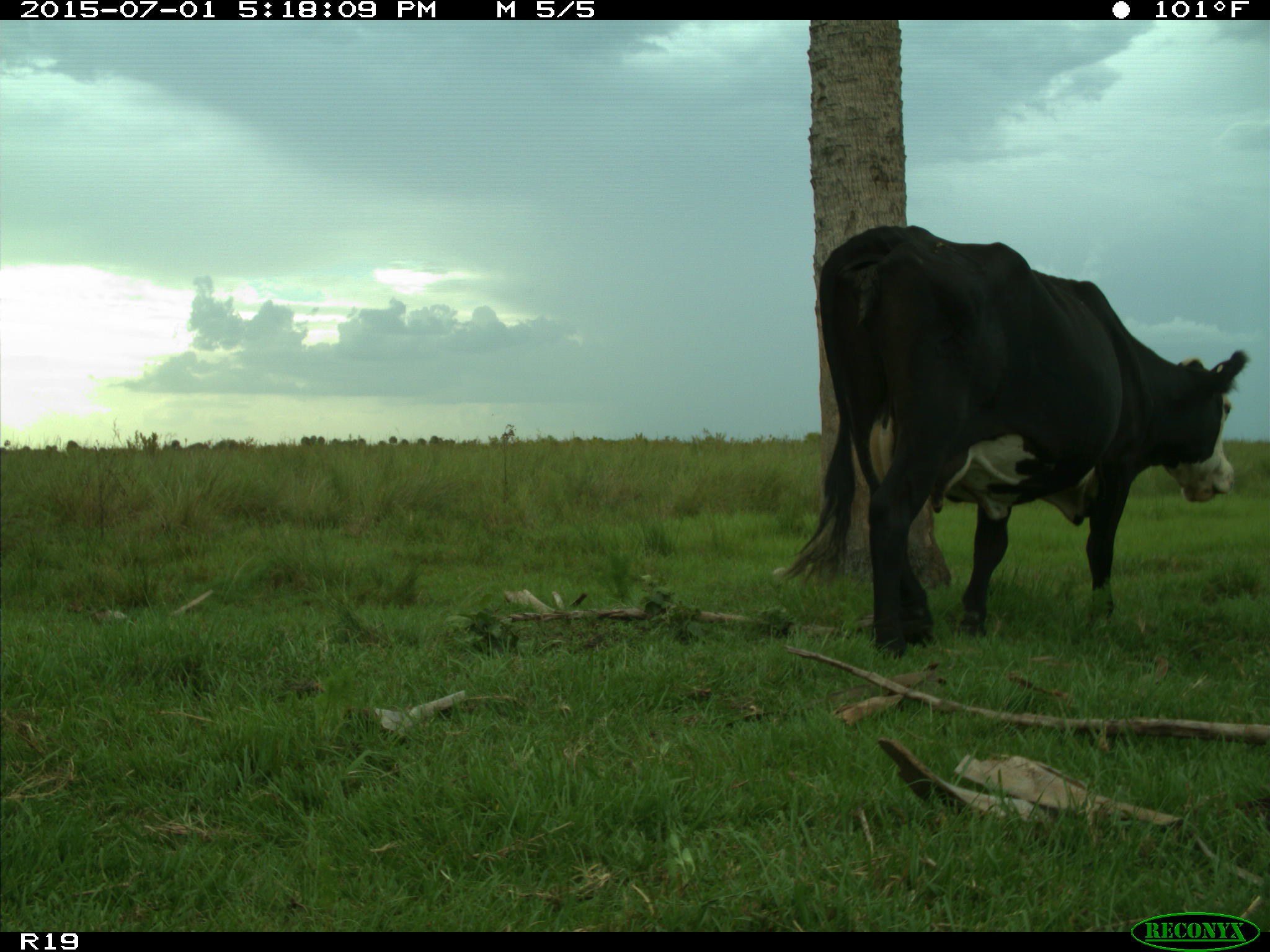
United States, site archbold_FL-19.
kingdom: Animalia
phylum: Chordata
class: Mammalia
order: Artiodactyla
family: Bovidae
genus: Bos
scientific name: Bos taurus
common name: domestic cow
Bos taurus (domestic cow).